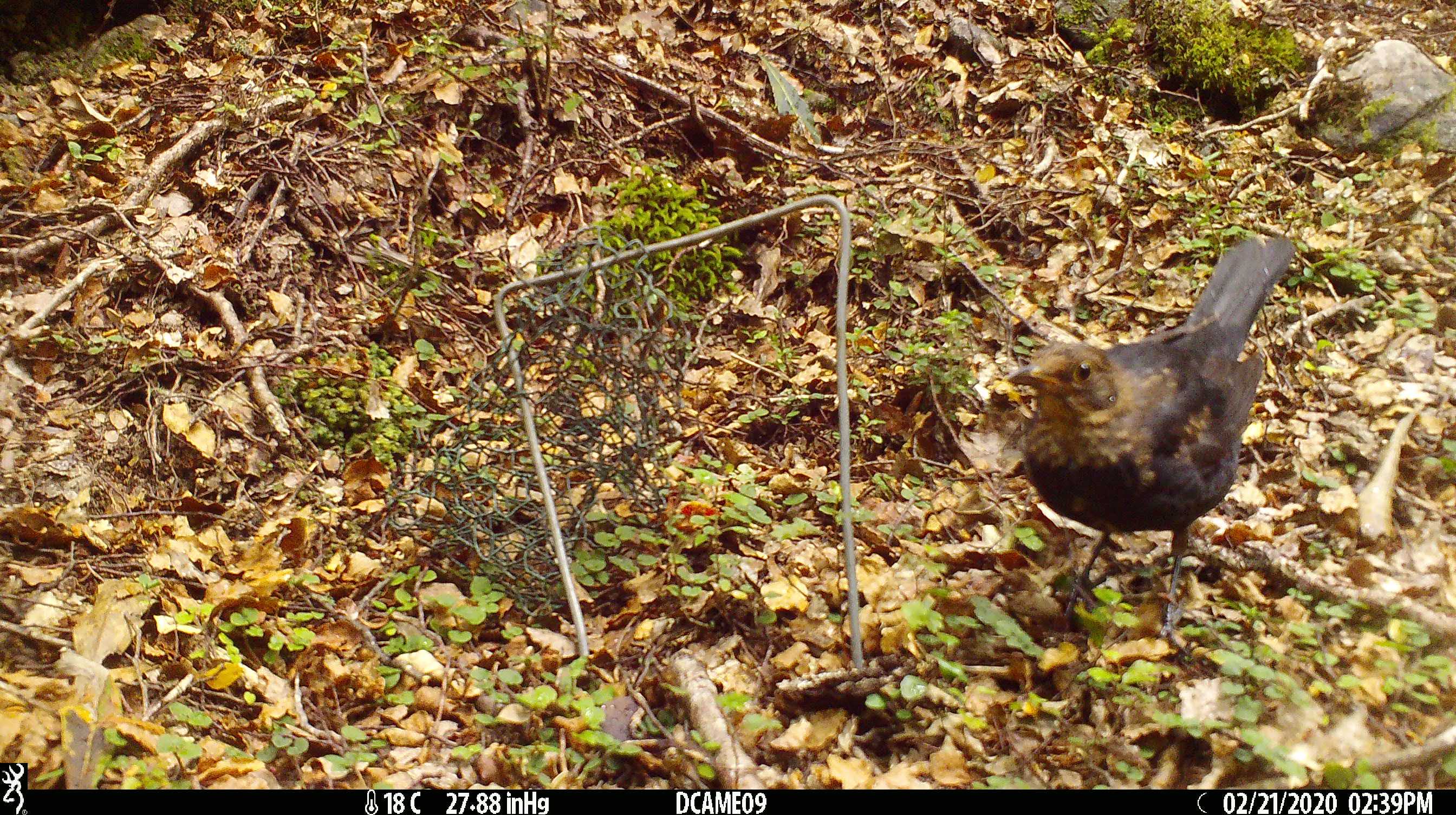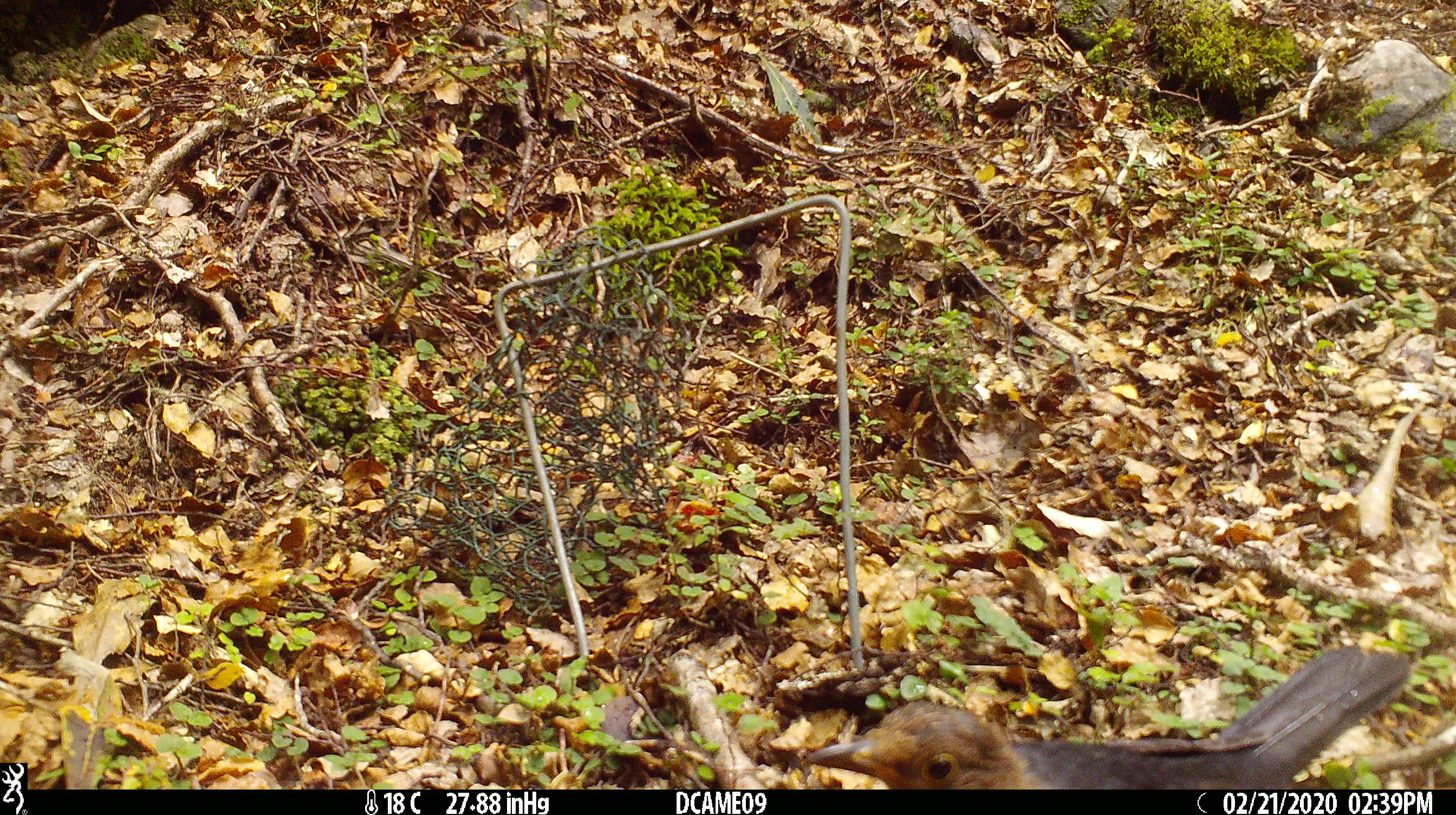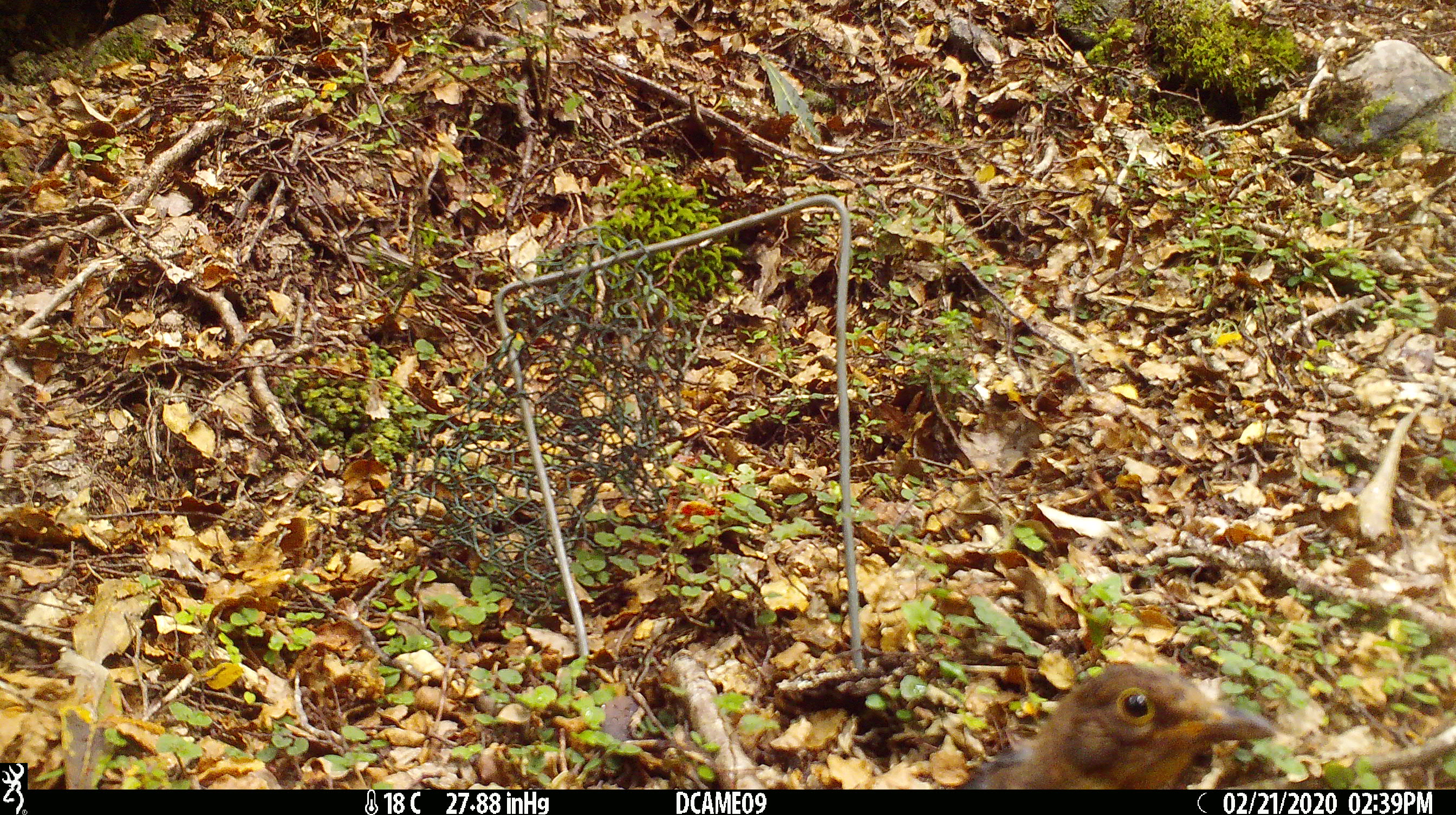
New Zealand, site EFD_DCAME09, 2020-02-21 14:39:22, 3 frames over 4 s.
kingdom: Animalia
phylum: Chordata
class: Aves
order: Passeriformes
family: Turdidae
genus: Turdus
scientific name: Turdus merula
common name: eurasian blackbird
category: blackbird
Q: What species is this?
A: Blackbird (eurasian blackbird) (Turdus merula).